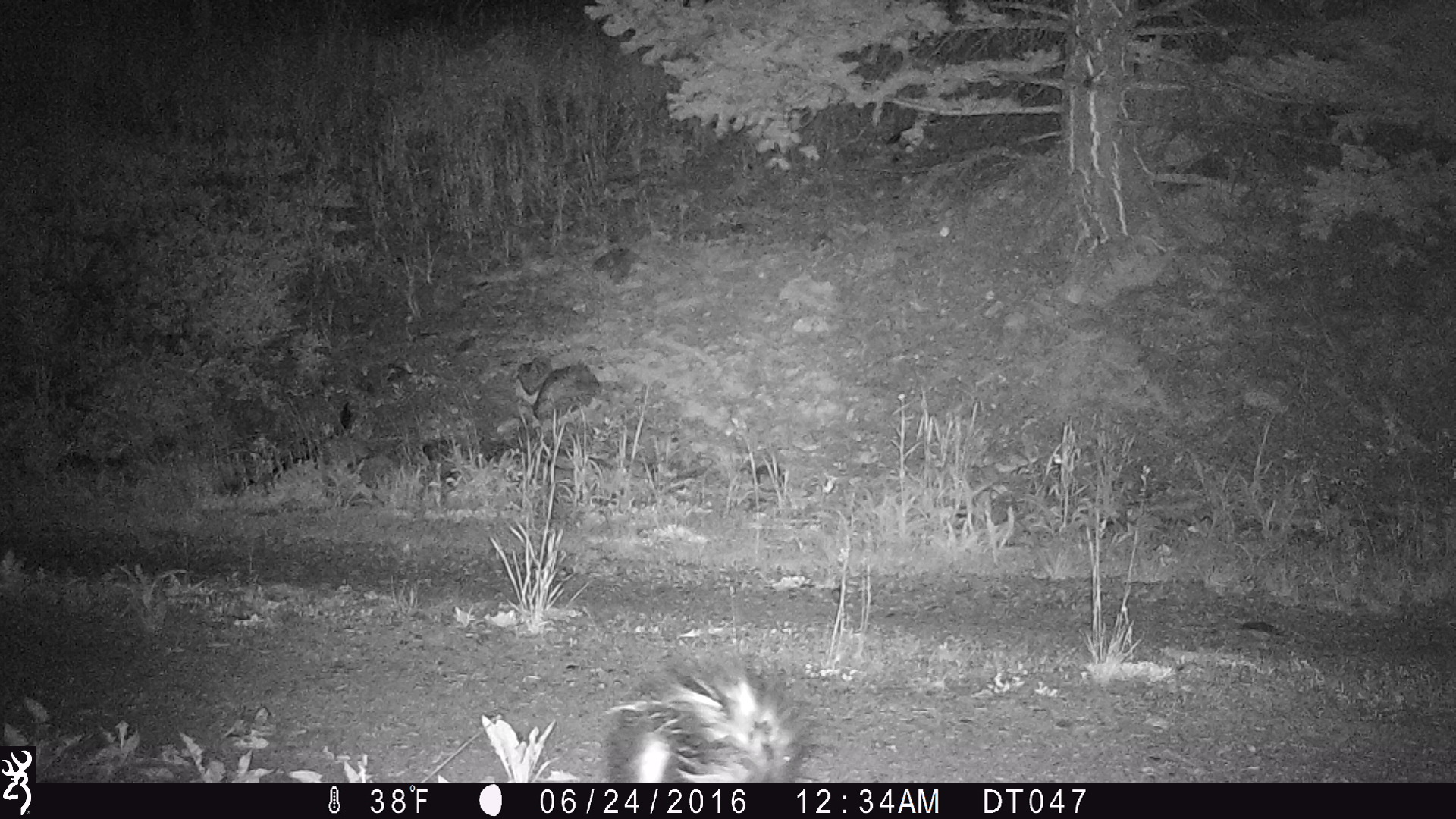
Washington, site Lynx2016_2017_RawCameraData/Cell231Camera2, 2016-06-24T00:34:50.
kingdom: Animalia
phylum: Chordata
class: Mammalia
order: Carnivora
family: Mephitidae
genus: Mephitis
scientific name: Mephitis mephitis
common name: striped skunk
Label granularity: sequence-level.